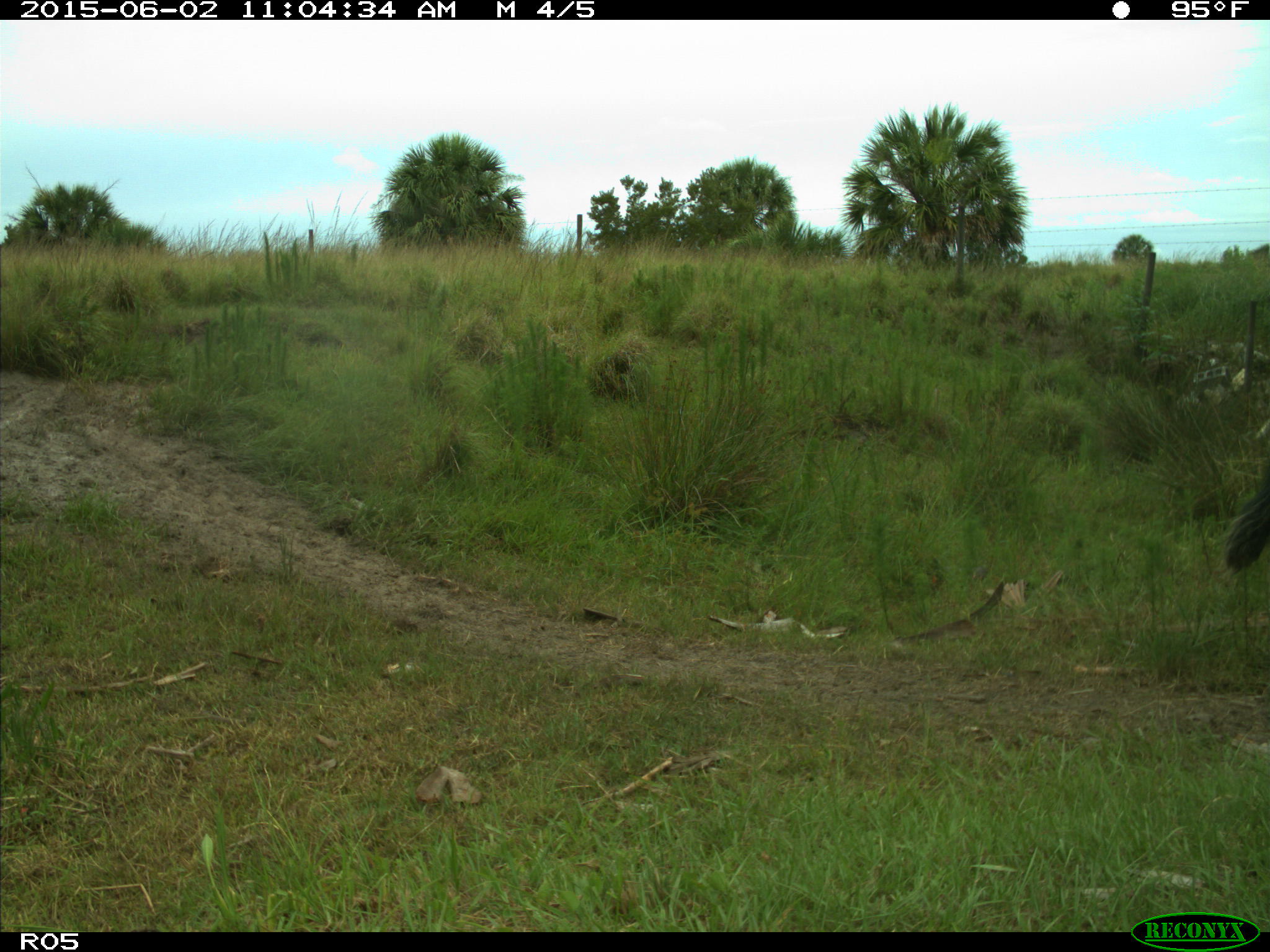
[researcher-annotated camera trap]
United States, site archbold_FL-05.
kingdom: Animalia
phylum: Chordata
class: Mammalia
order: Artiodactyla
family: Bovidae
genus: Bos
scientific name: Bos taurus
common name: domestic cow